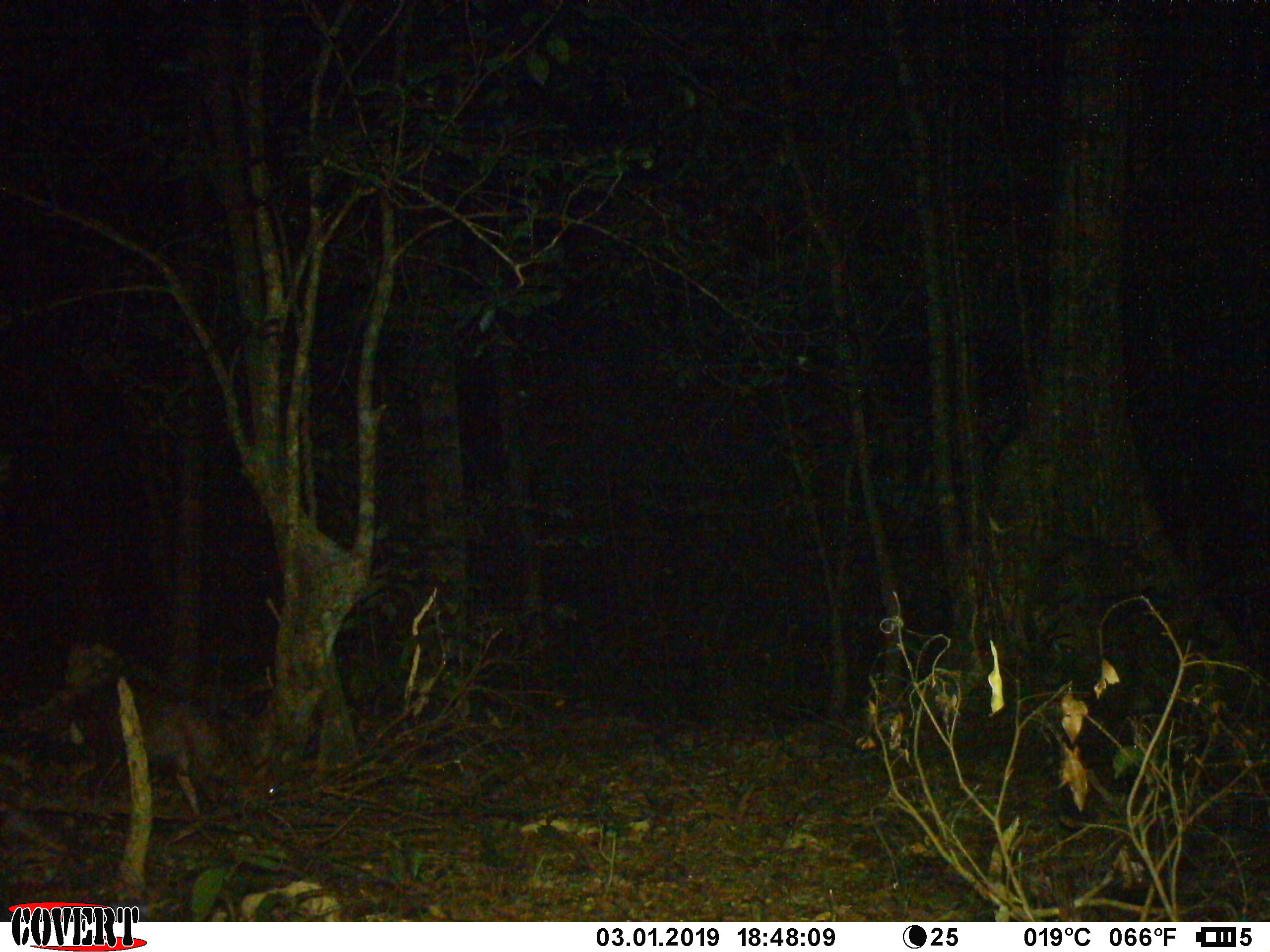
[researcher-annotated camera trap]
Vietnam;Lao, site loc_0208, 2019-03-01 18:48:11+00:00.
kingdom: Animalia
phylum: Chordata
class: Mammalia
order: Artiodactyla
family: Cervidae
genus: Muntiacus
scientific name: Muntiacus rooseveltorum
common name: roosevelt's muntjac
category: roosevelts muntjac group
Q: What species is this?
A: Roosevelts muntjac group (roosevelt's muntjac) (Muntiacus rooseveltorum).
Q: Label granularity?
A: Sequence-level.